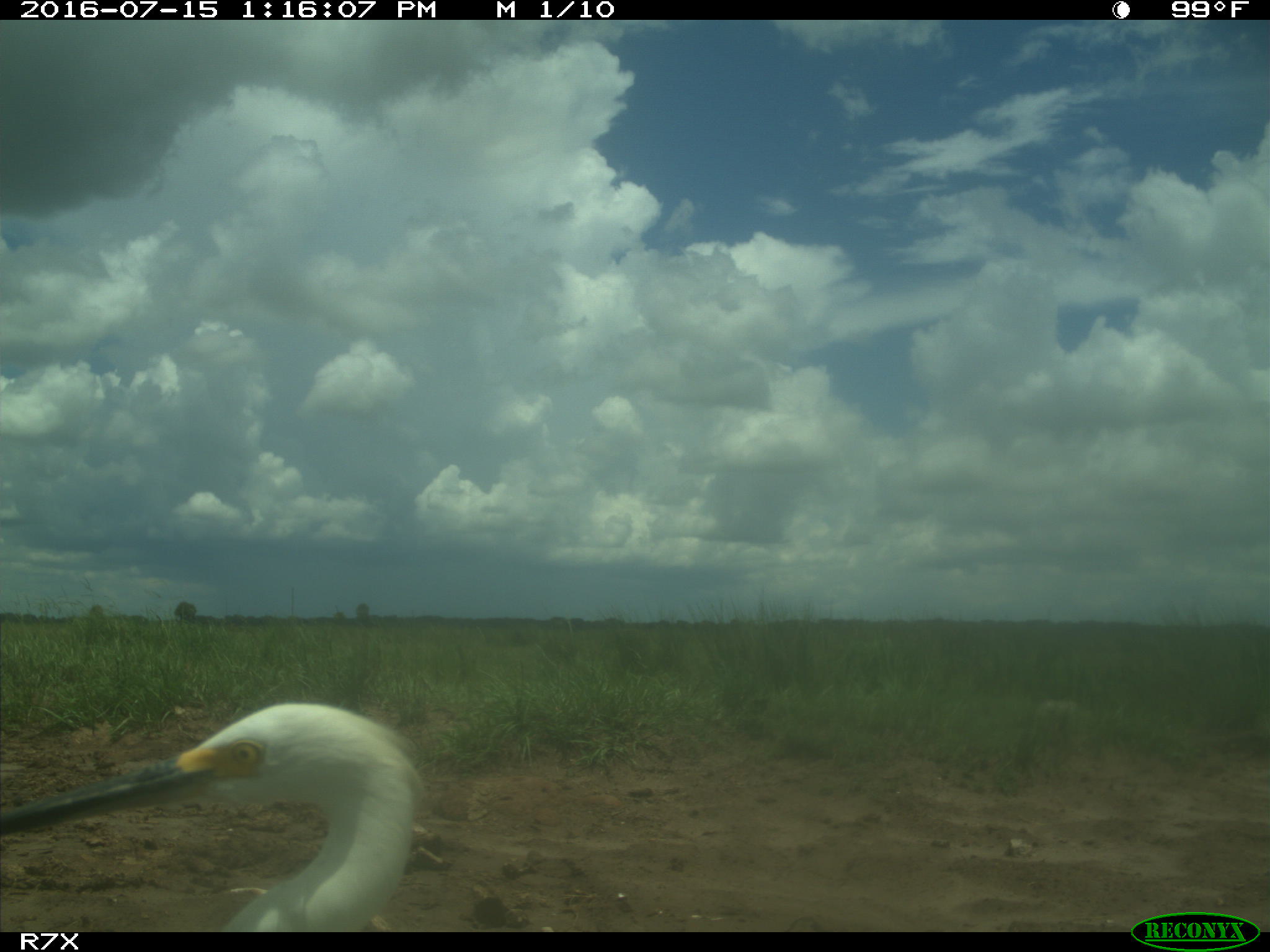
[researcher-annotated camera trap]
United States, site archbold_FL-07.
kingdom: Animalia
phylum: Chordata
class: Aves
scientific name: Aves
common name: birds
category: unidentified bird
Unidentified bird (birds) (Aves).